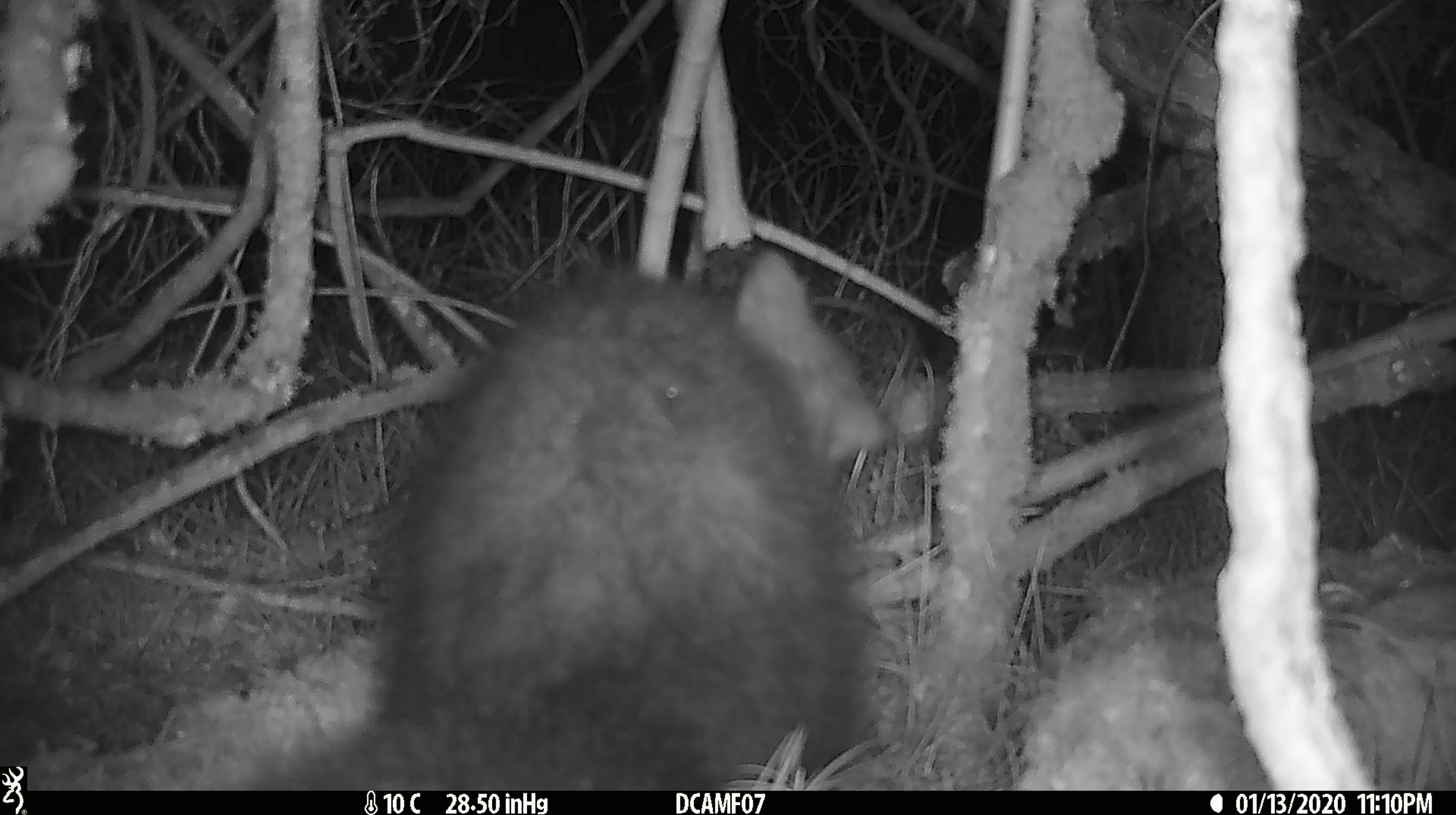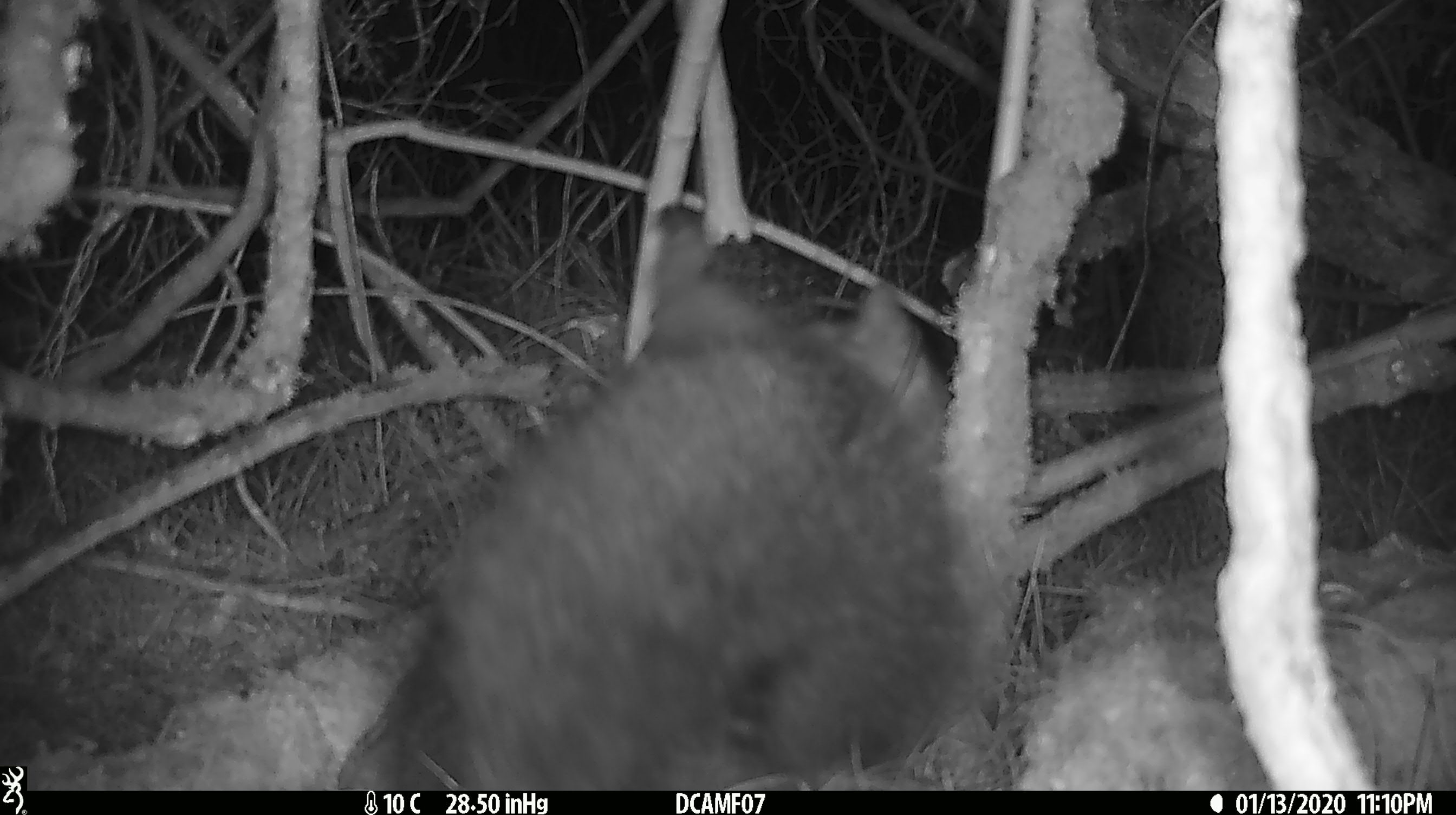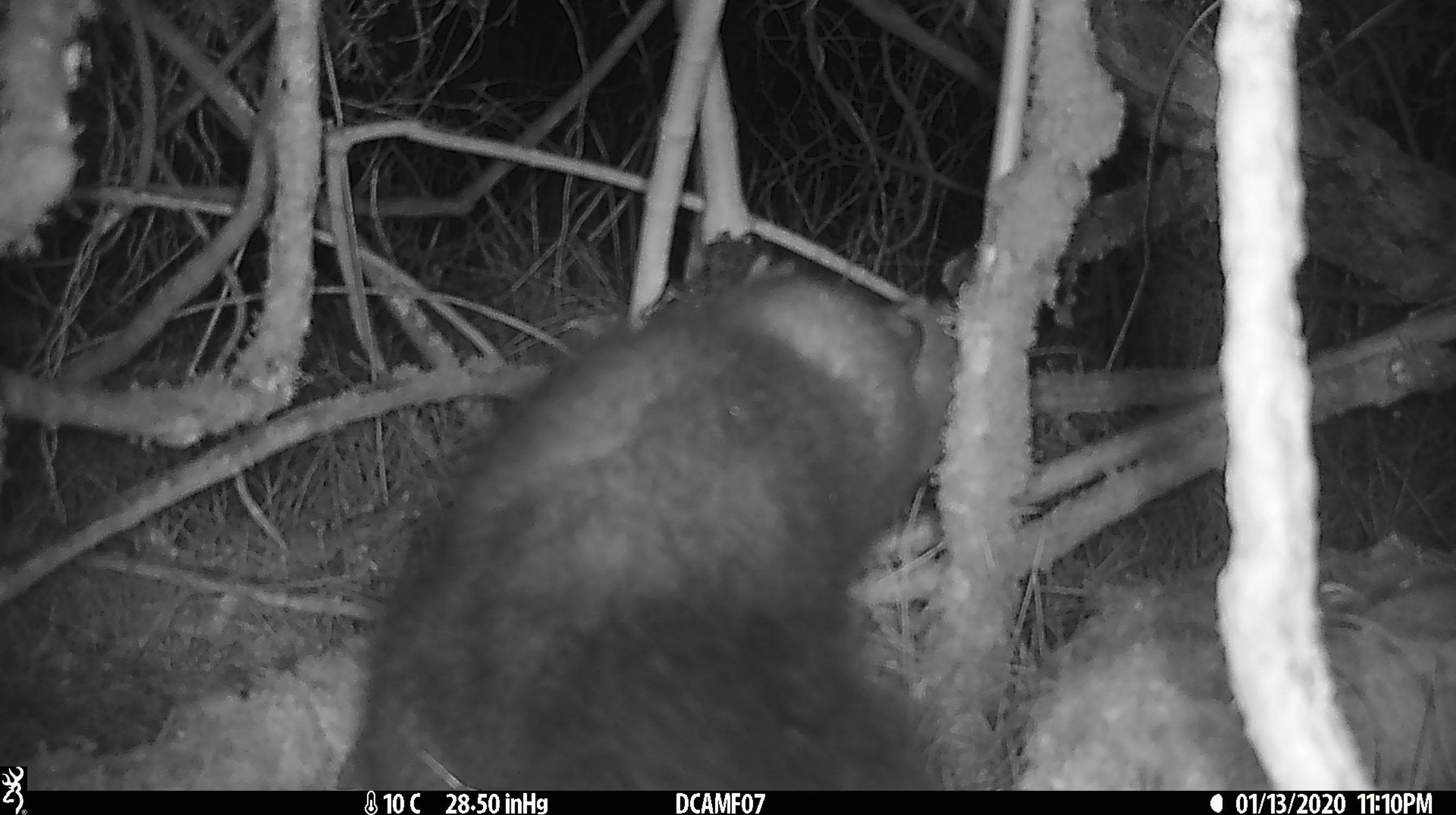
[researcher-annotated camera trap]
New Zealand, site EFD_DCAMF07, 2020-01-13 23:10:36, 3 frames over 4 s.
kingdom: Animalia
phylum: Chordata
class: Mammalia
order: Diprotodontia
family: Phalangeridae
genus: Trichosurus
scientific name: Trichosurus vulpecula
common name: common brushtail possum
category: possum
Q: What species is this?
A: Possum (common brushtail possum) (Trichosurus vulpecula).